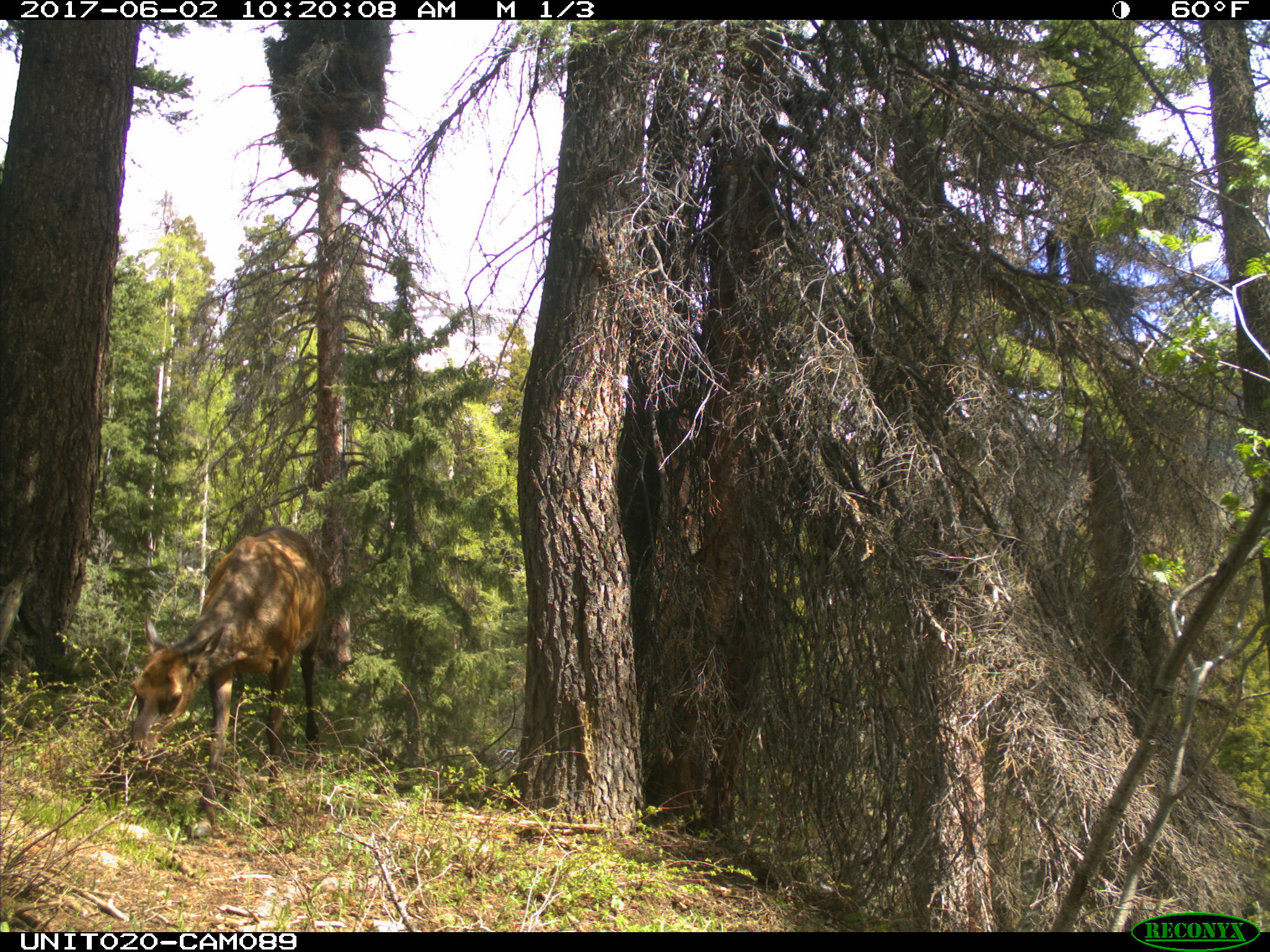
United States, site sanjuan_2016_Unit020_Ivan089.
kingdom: Animalia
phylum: Chordata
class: Mammalia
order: Artiodactyla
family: Cervidae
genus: Cervus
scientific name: Cervus elaphus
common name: red deer